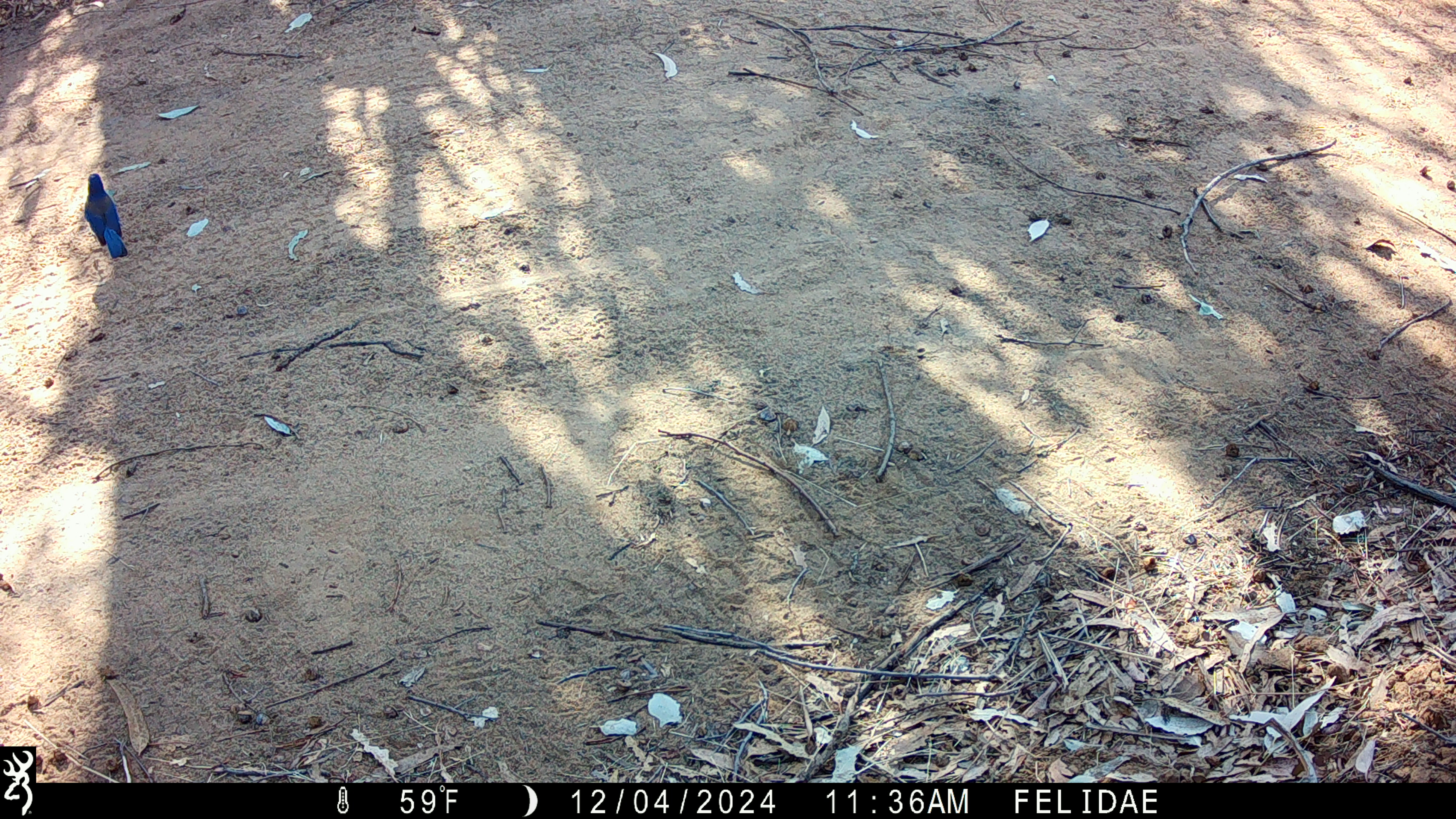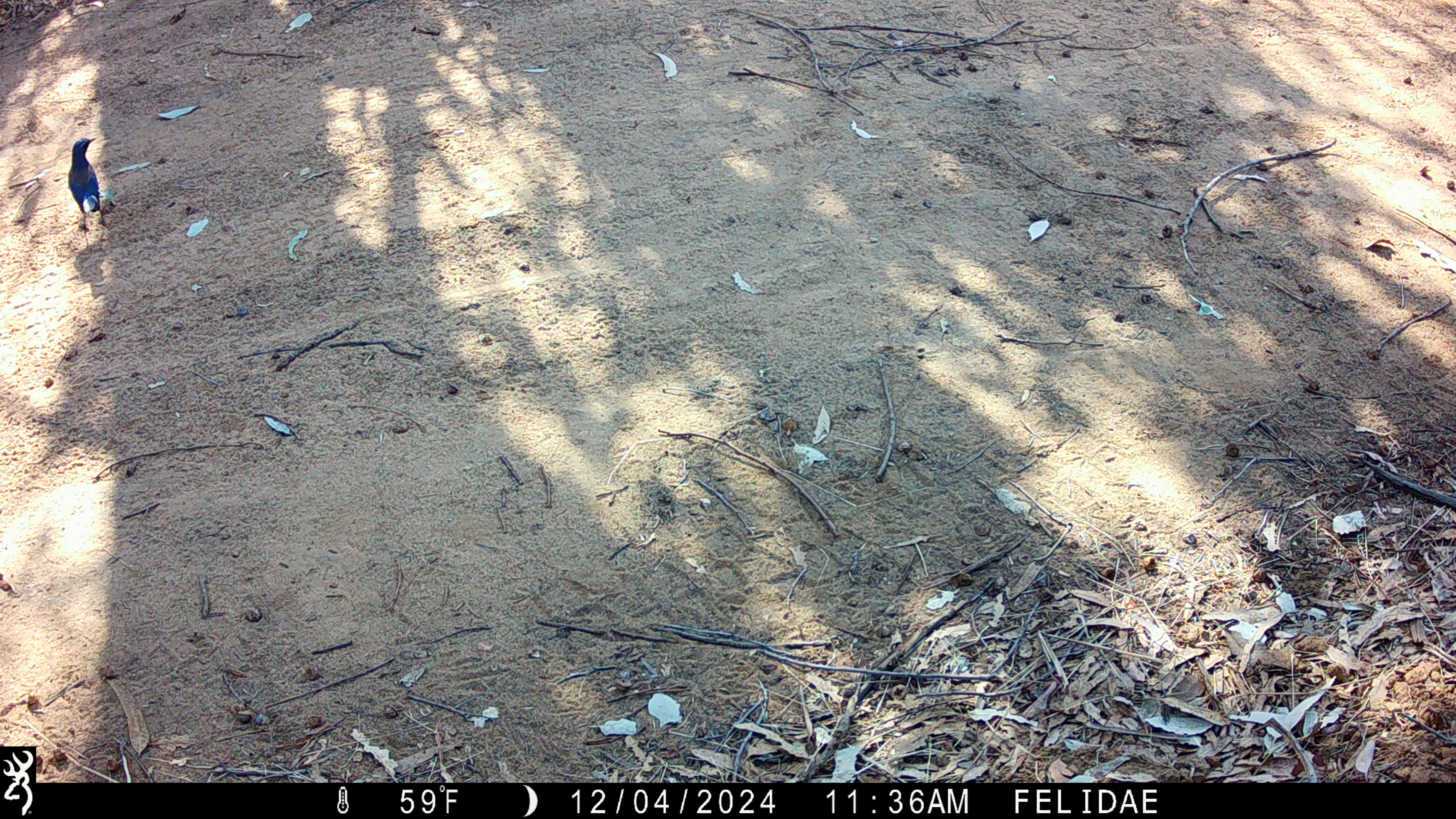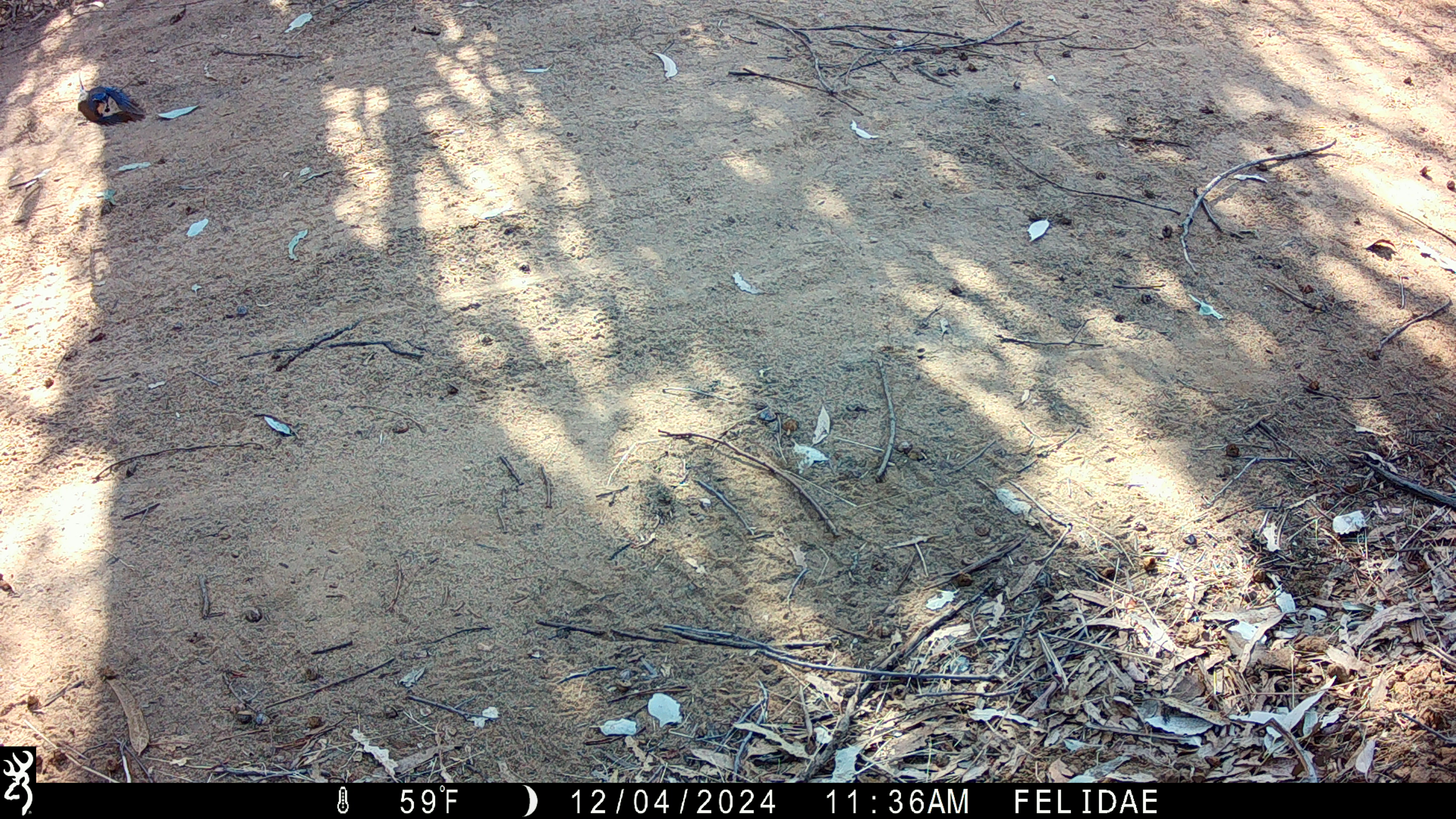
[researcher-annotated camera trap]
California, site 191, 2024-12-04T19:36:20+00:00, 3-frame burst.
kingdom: Animalia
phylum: Chordata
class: Aves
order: Passeriformes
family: Corvidae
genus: Aphelocoma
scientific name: Aphelocoma californica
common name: california scrub jay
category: western scrub-jay